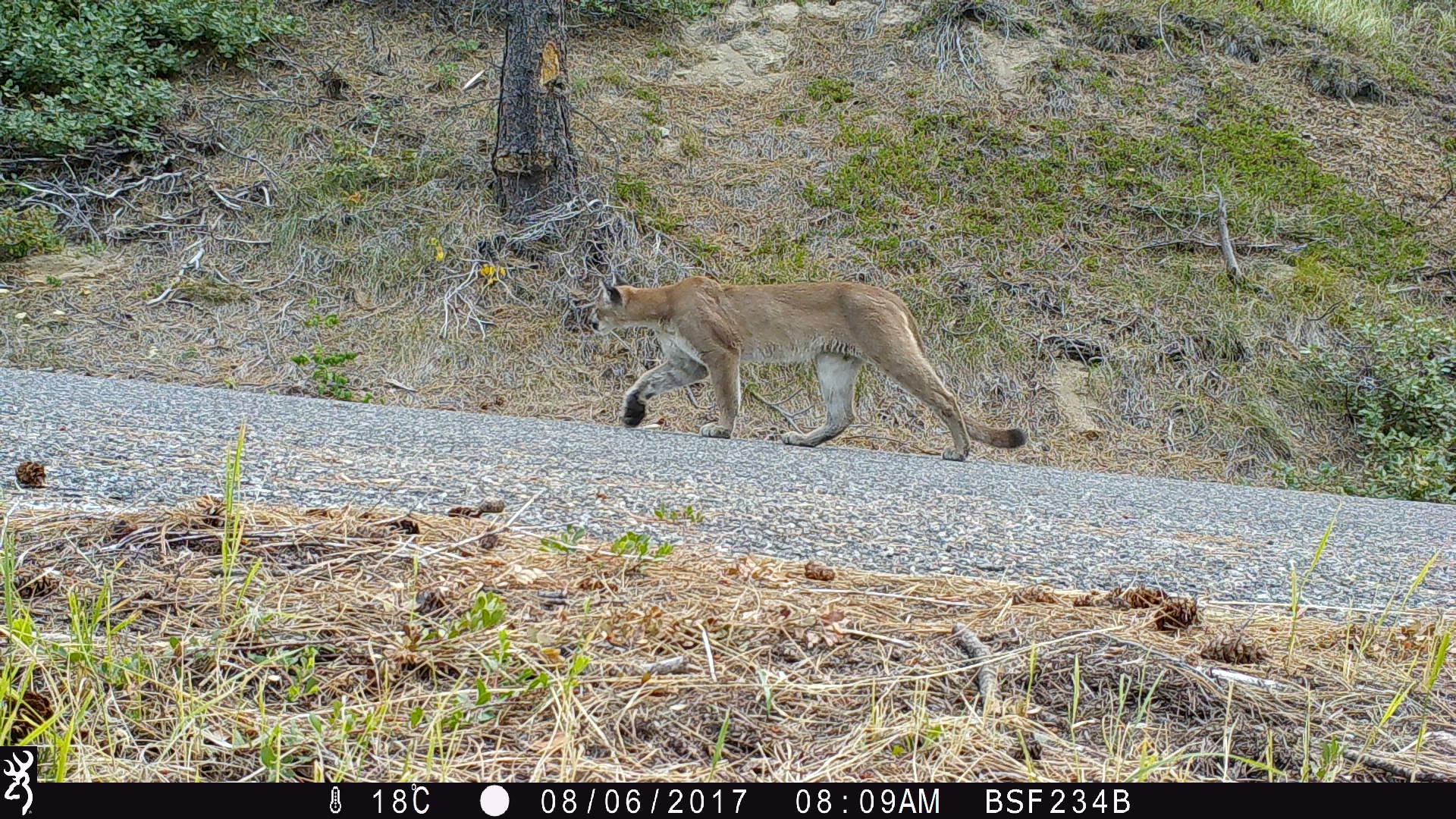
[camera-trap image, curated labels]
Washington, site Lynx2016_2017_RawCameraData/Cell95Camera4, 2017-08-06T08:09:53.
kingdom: Animalia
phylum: Chordata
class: Mammalia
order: Carnivora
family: Felidae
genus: Puma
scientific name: Puma concolor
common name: mountain lion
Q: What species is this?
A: Puma concolor (mountain lion).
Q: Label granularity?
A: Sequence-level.